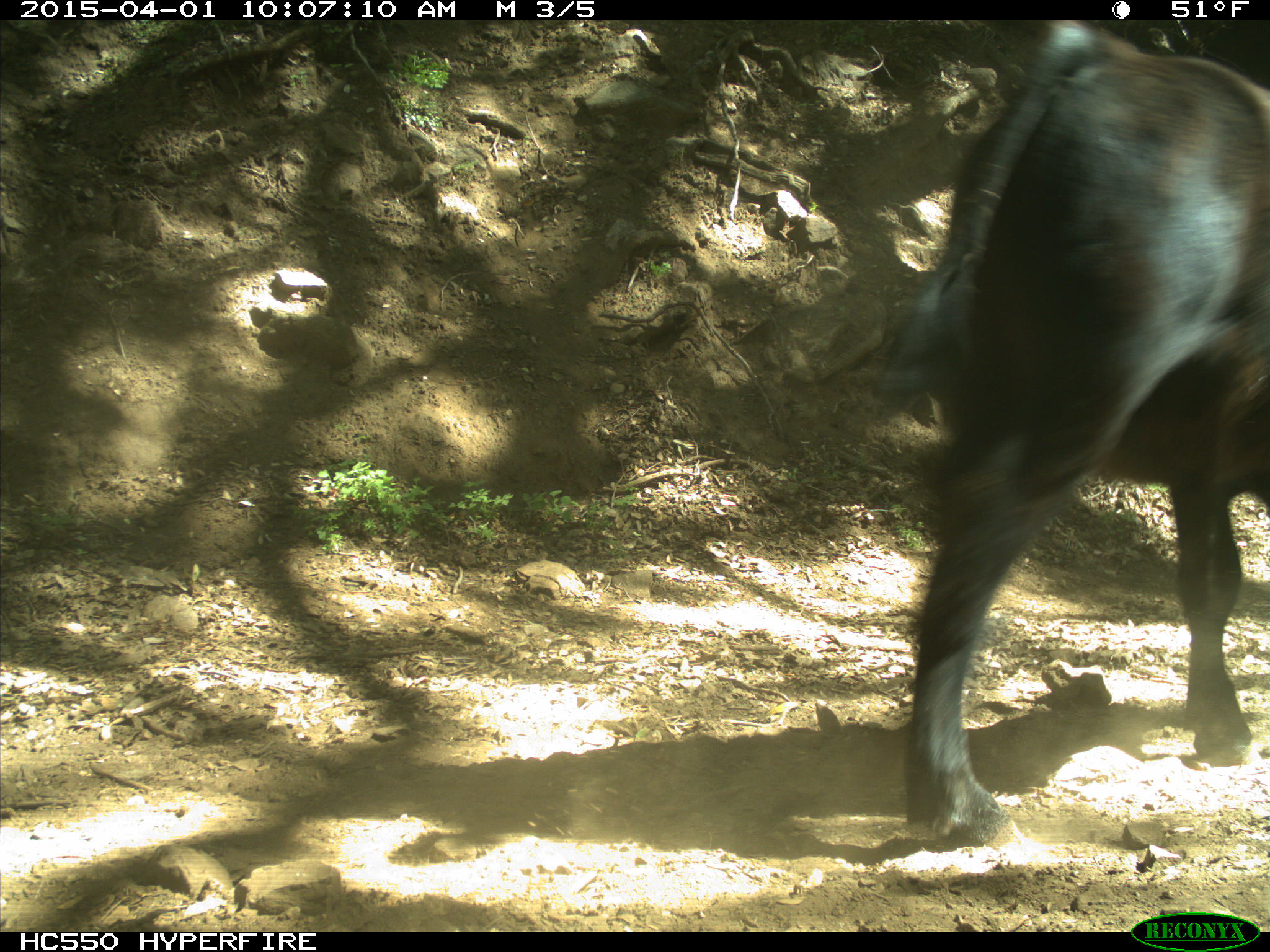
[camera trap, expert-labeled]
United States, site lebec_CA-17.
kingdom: Animalia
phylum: Chordata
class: Mammalia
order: Artiodactyla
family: Bovidae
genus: Bos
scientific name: Bos taurus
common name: domestic cow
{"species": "Bos taurus (domestic cow)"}